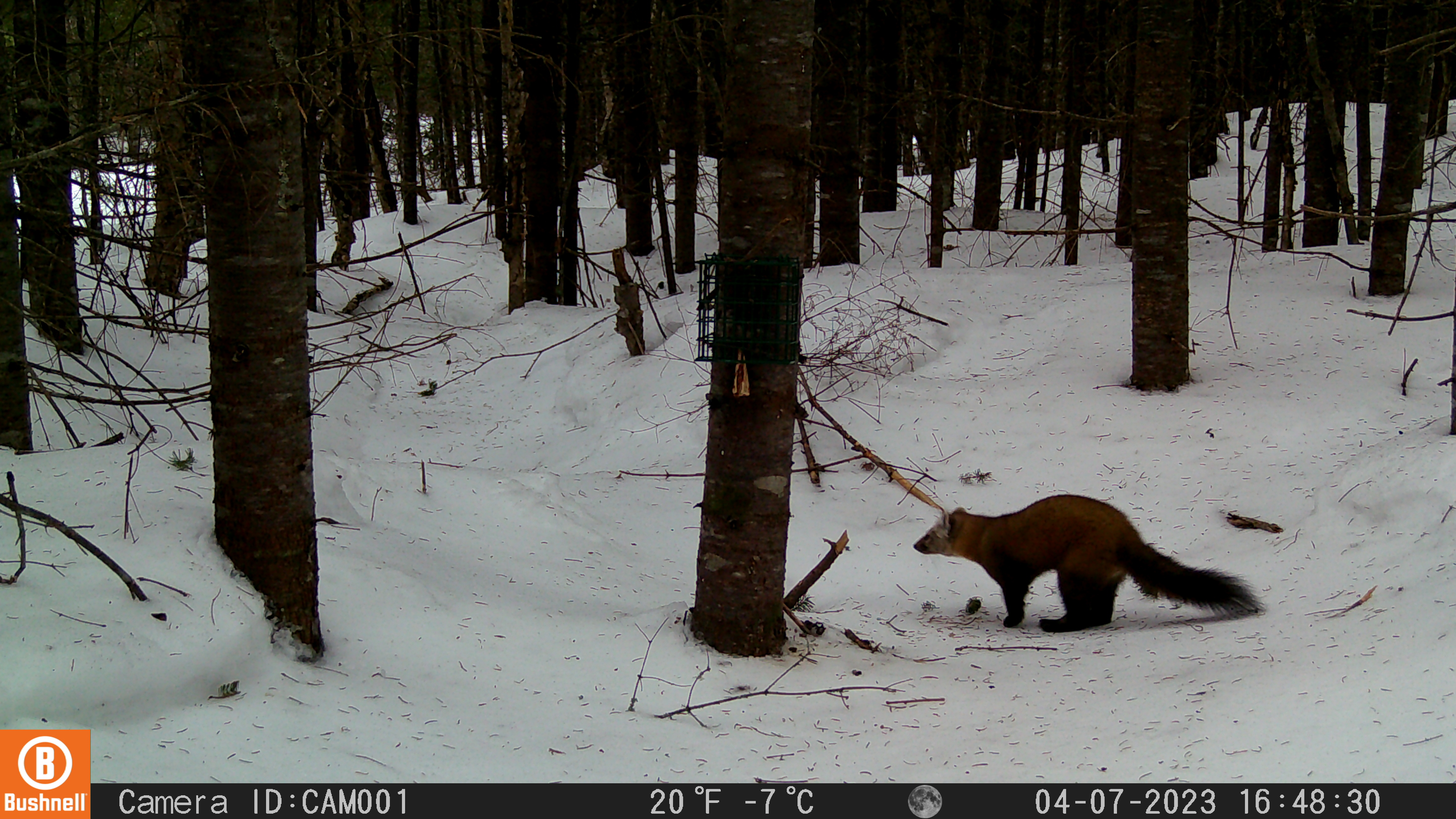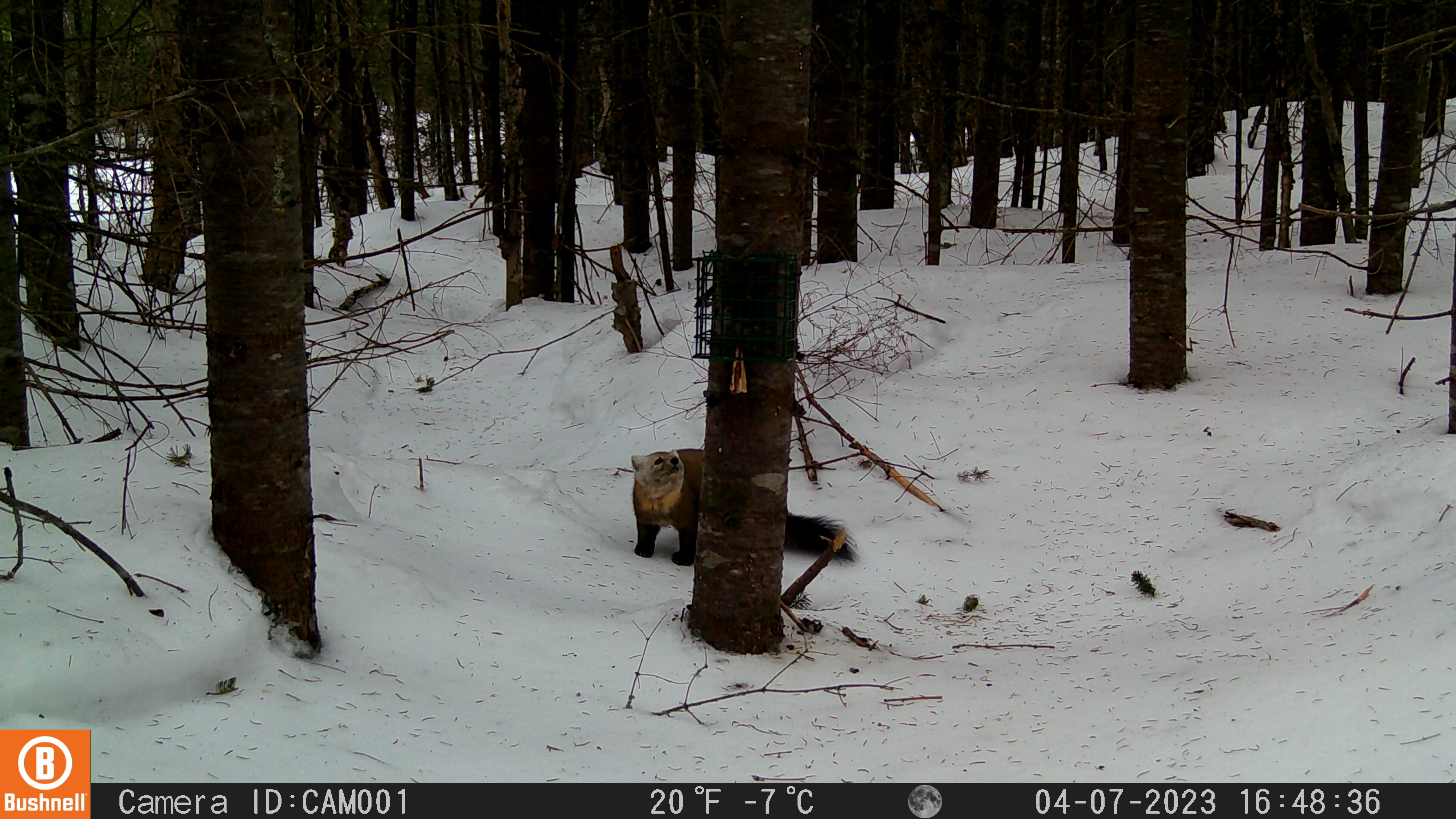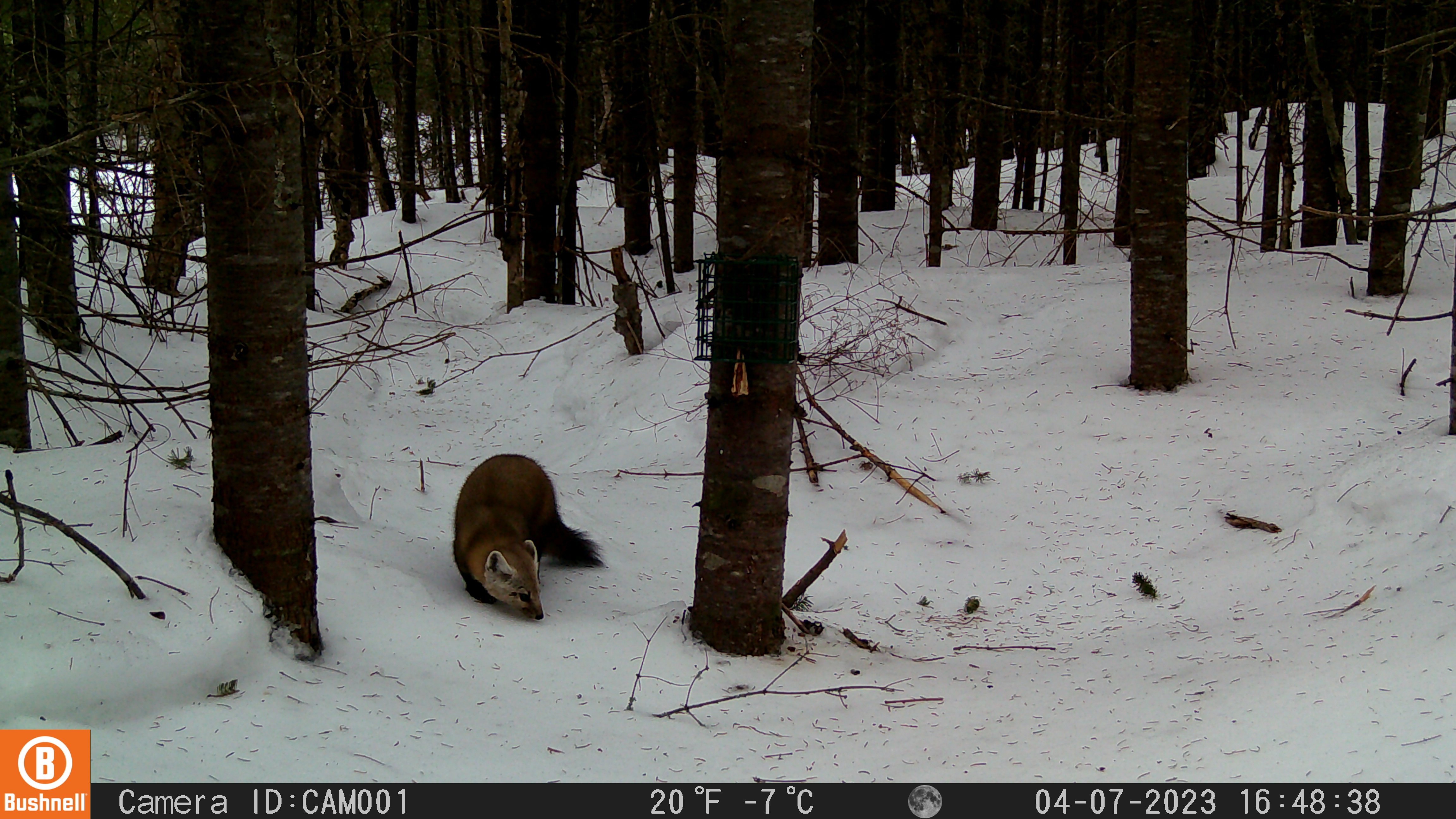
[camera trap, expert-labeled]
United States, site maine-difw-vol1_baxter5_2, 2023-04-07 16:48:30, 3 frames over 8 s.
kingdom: Animalia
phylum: Chordata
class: Mammalia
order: Carnivora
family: Mustelidae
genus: Martes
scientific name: Martes americana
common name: american marten